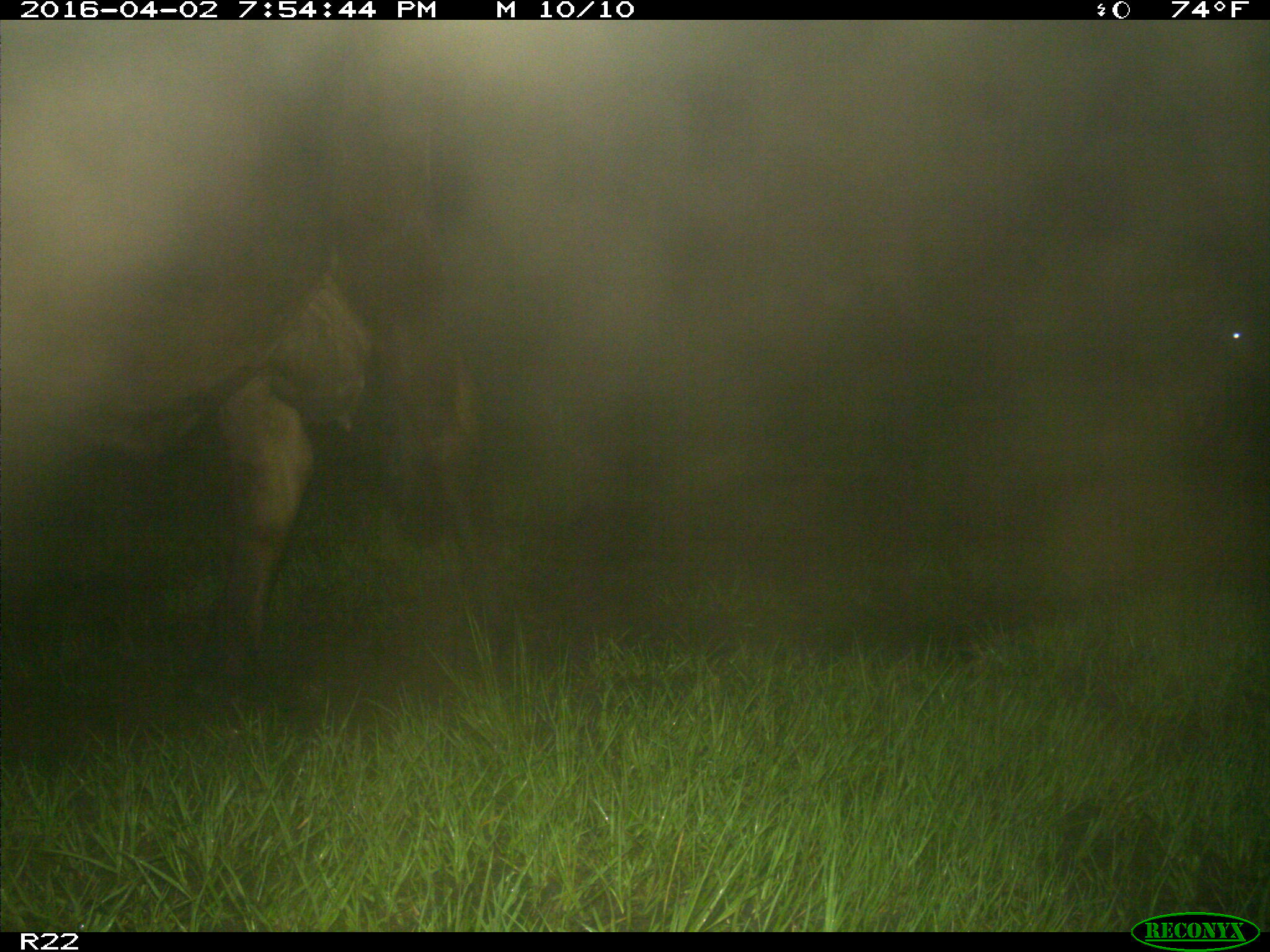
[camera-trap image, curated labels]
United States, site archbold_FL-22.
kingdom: Animalia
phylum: Chordata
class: Mammalia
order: Artiodactyla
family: Bovidae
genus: Bos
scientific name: Bos taurus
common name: domestic cow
Bos taurus (domestic cow).